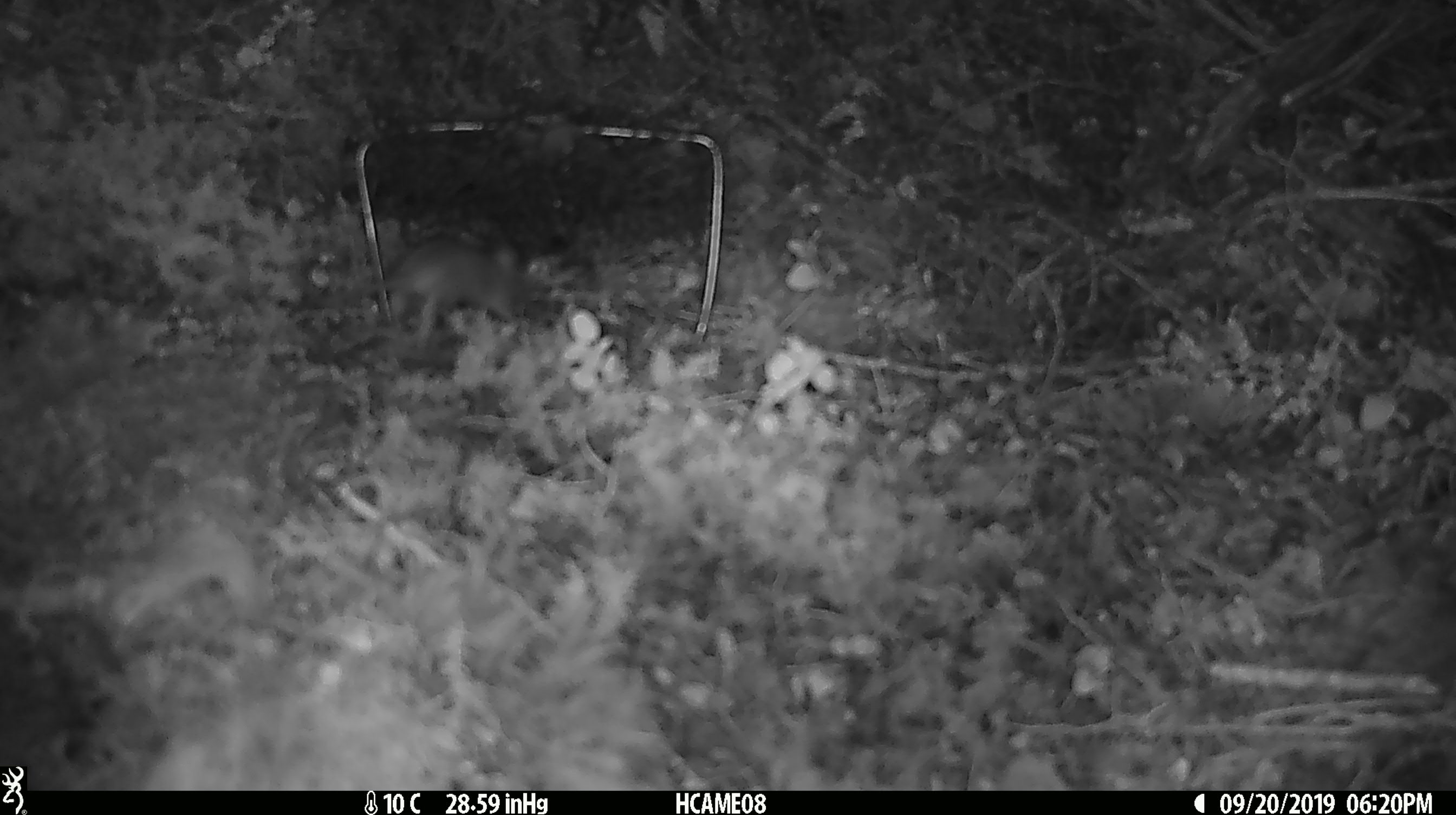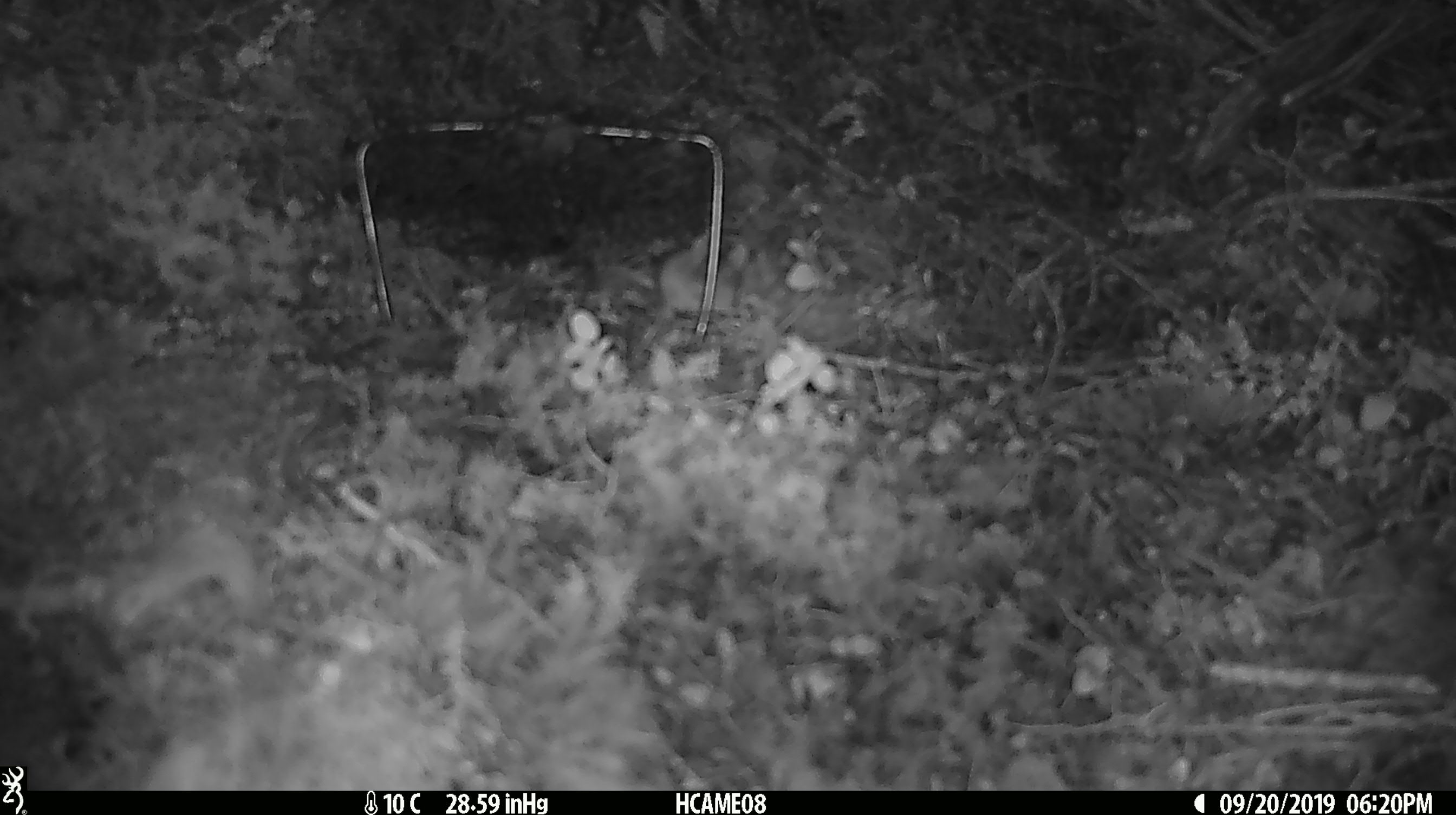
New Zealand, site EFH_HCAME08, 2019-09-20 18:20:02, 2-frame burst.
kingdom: Animalia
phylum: Chordata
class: Mammalia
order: Rodentia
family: Muridae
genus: Mus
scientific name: Mus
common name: mouse